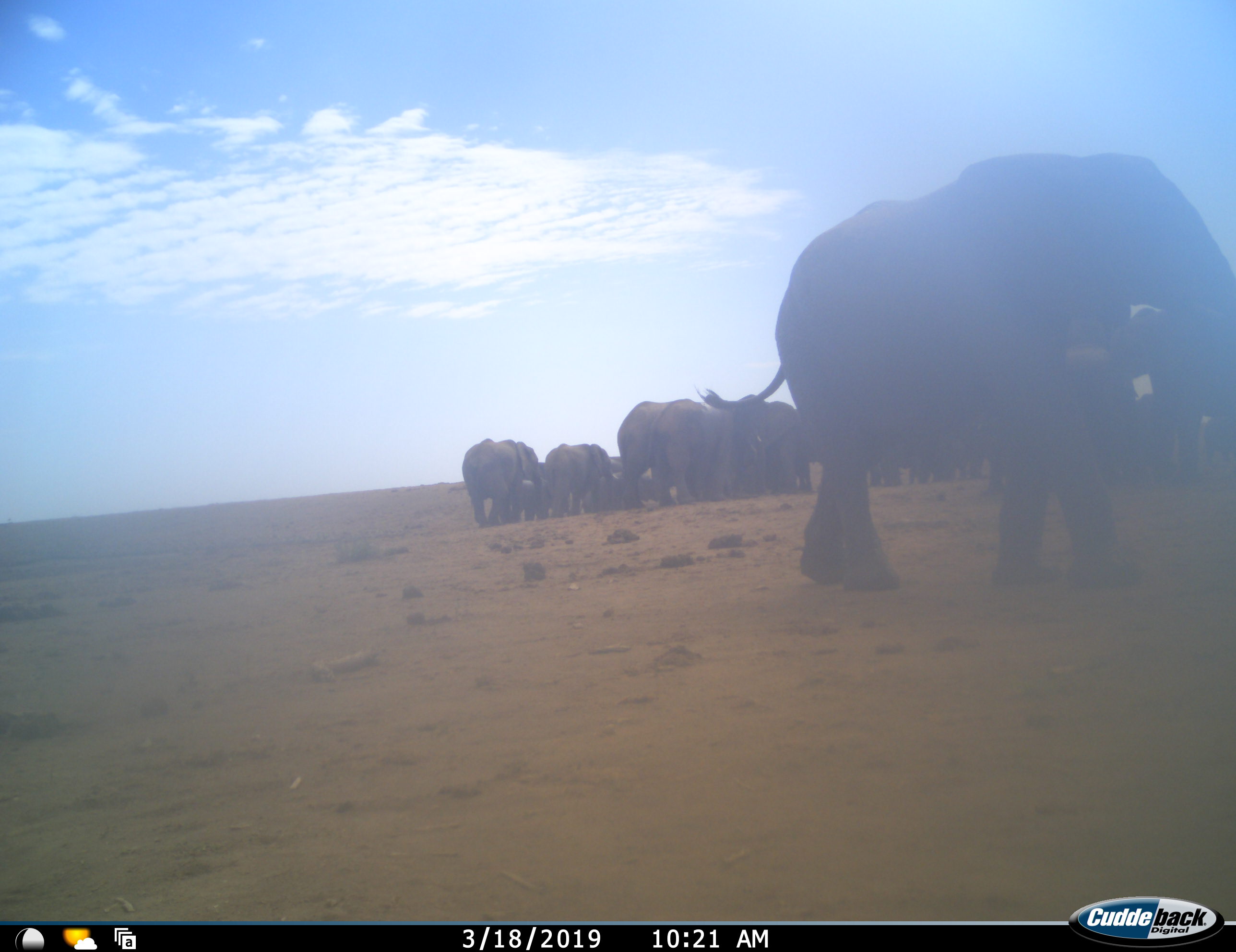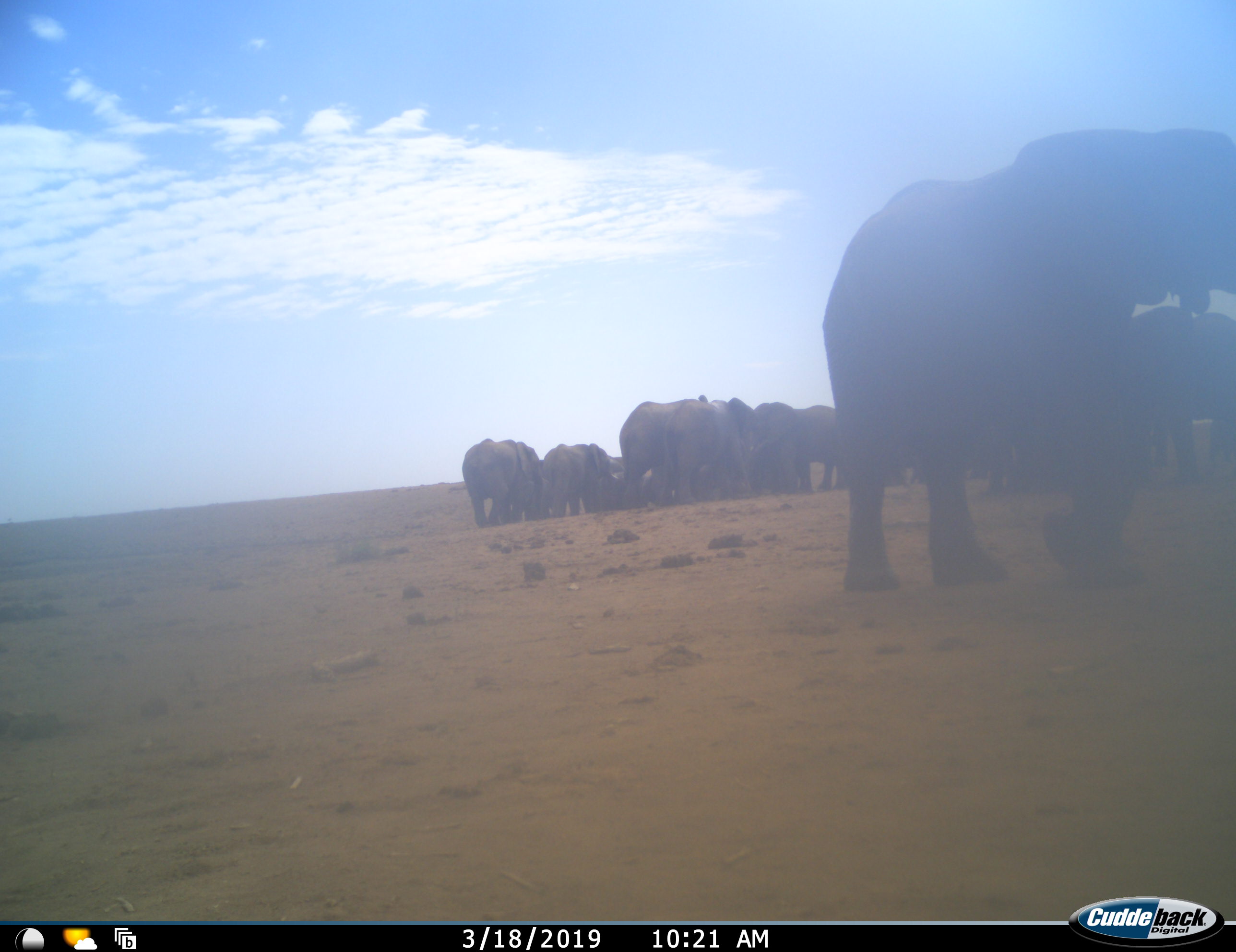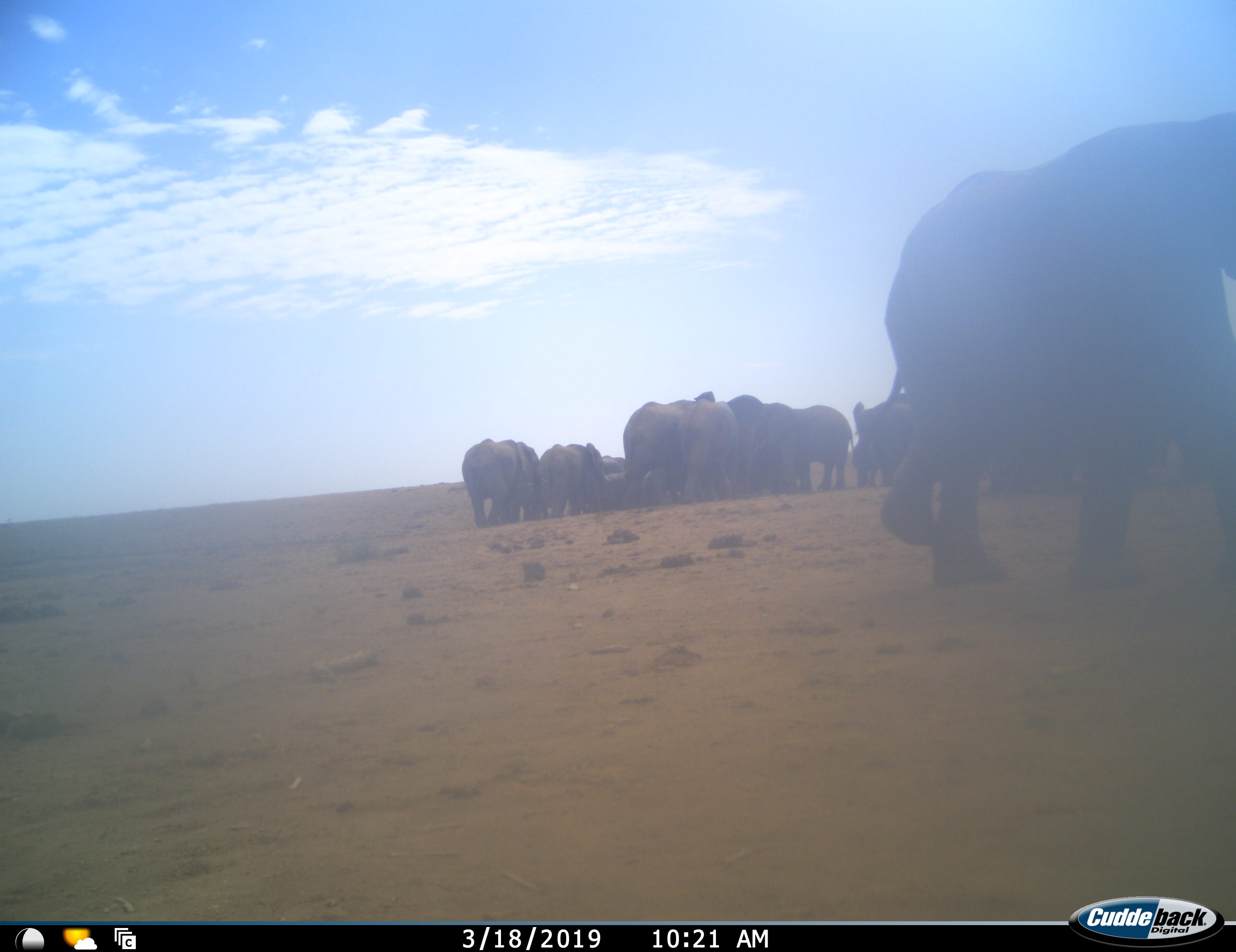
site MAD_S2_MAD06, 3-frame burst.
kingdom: Animalia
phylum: Chordata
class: Mammalia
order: Proboscidea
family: Elephantidae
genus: Loxodonta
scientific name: Loxodonta africana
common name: african bush elephant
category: elephant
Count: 11-50.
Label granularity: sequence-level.